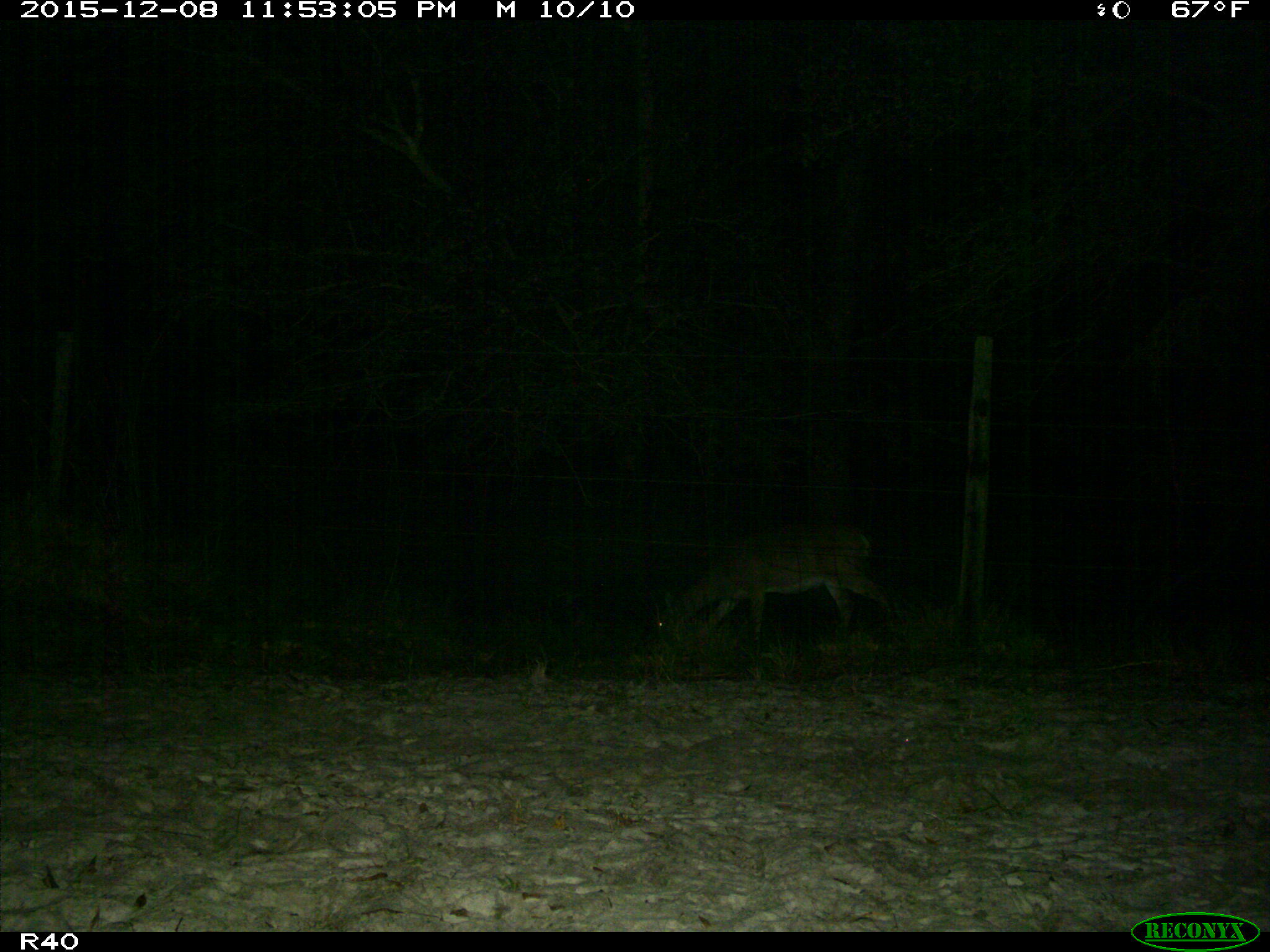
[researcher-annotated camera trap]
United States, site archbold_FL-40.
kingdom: Animalia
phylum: Chordata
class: Mammalia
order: Artiodactyla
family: Cervidae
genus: Odocoileus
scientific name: Odocoileus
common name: deer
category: unidentified deer